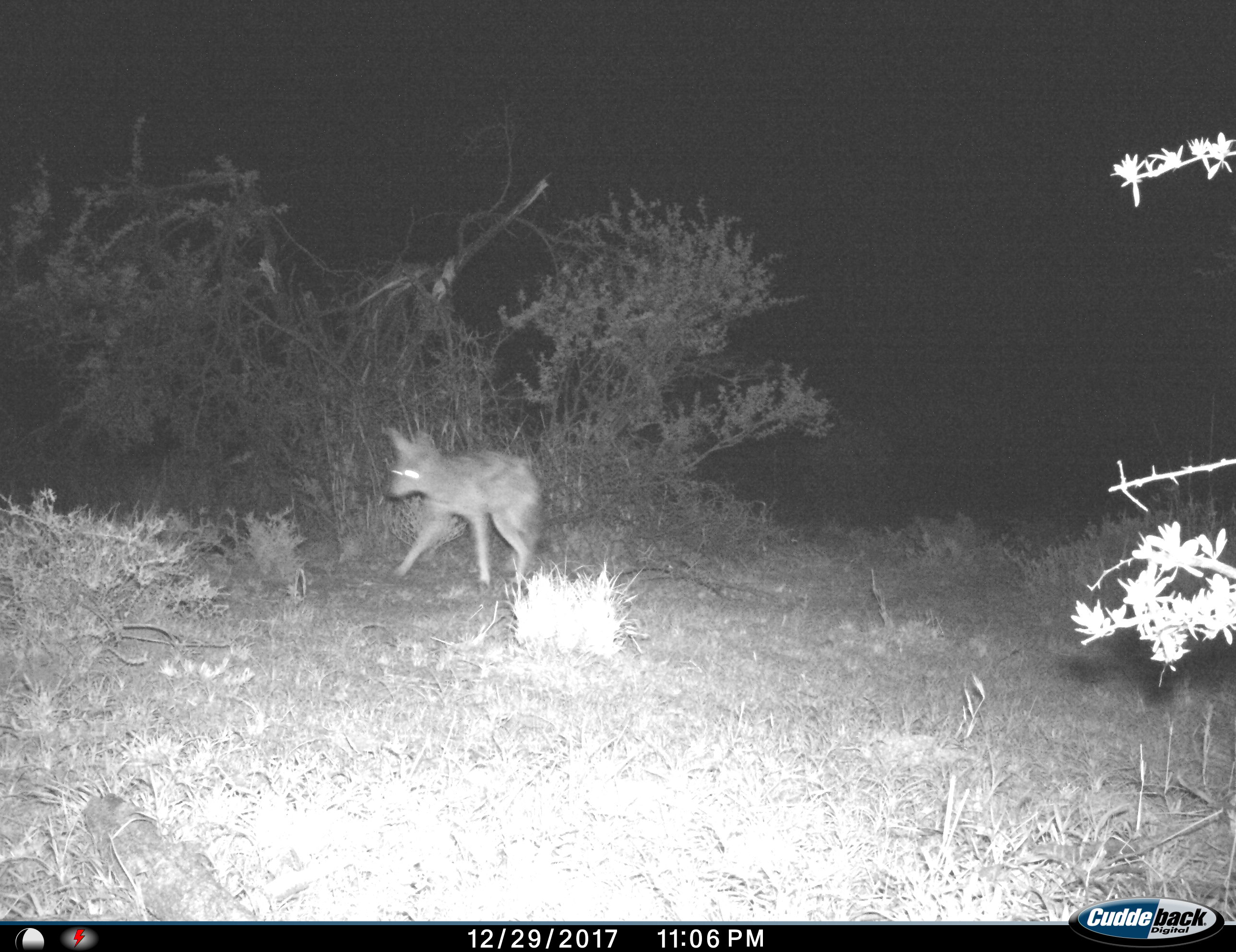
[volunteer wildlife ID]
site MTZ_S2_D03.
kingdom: Animalia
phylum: Chordata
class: Mammalia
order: Carnivora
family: Canidae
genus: Lupulella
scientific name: Lupulella mesomelas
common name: black-backed jackal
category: jackalblackbacked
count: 1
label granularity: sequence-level